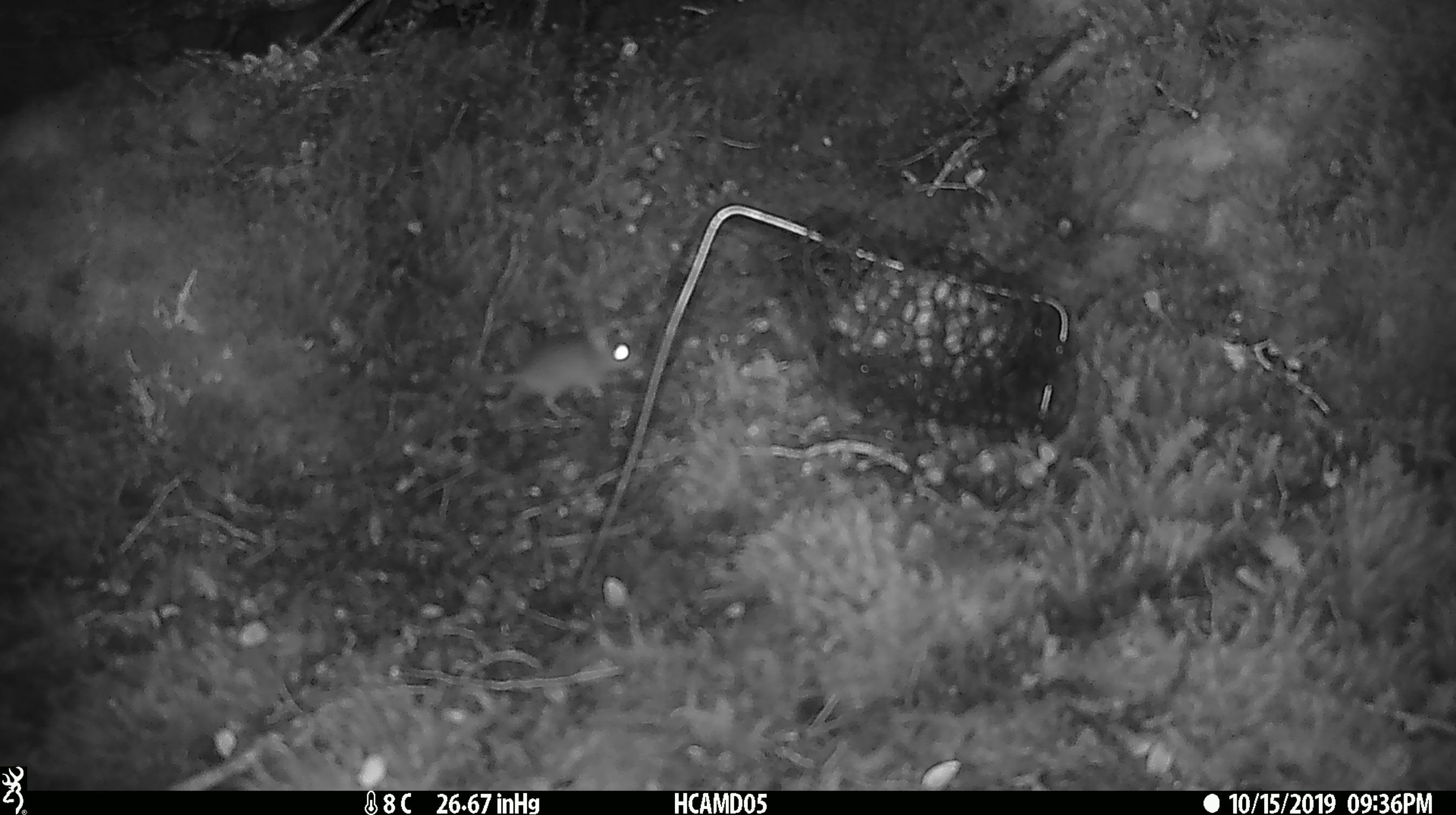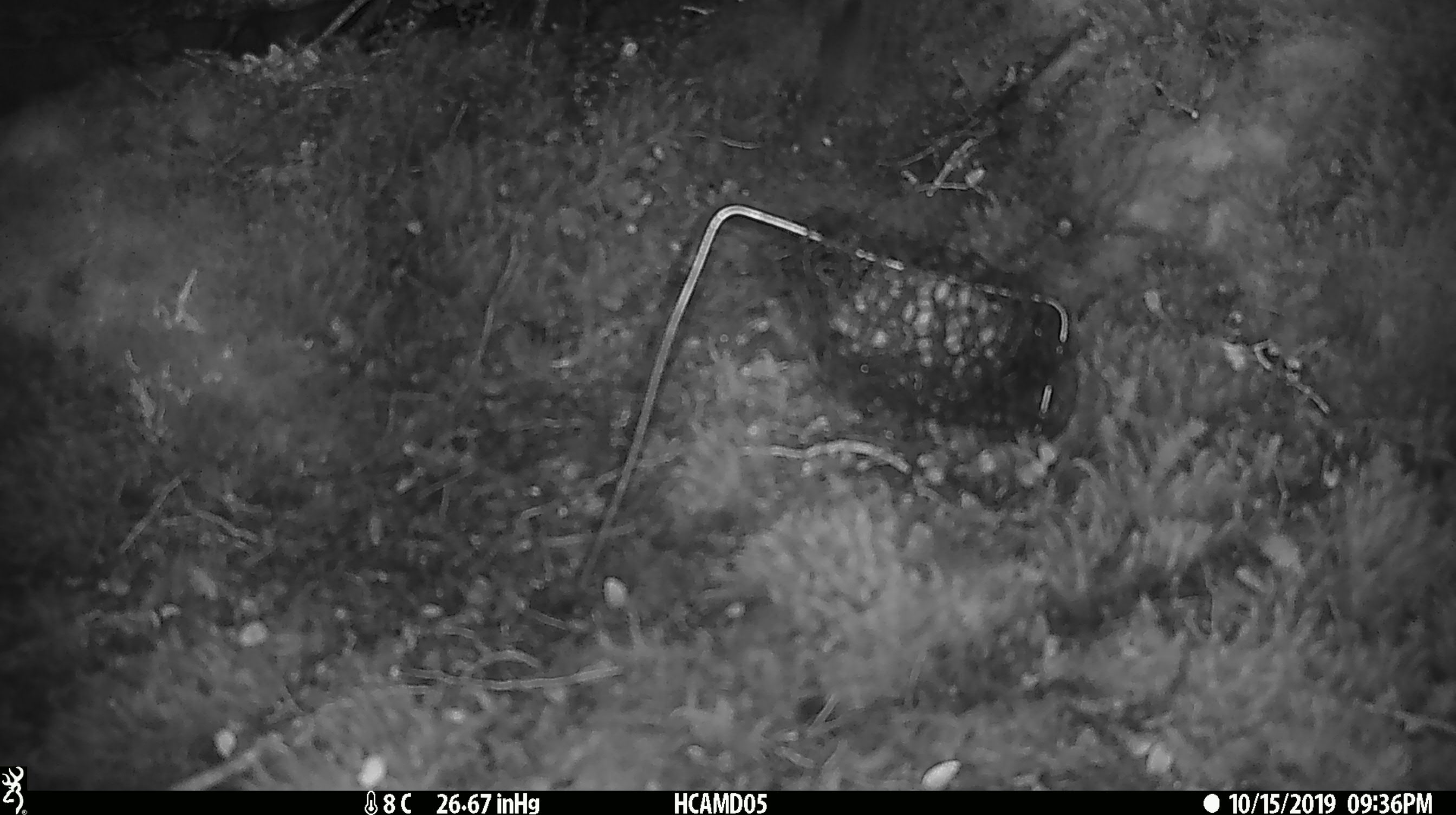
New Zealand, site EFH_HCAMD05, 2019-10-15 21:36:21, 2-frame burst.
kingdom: Animalia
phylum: Chordata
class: Mammalia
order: Rodentia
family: Muridae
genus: Mus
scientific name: Mus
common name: mouse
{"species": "mouse (Mus)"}